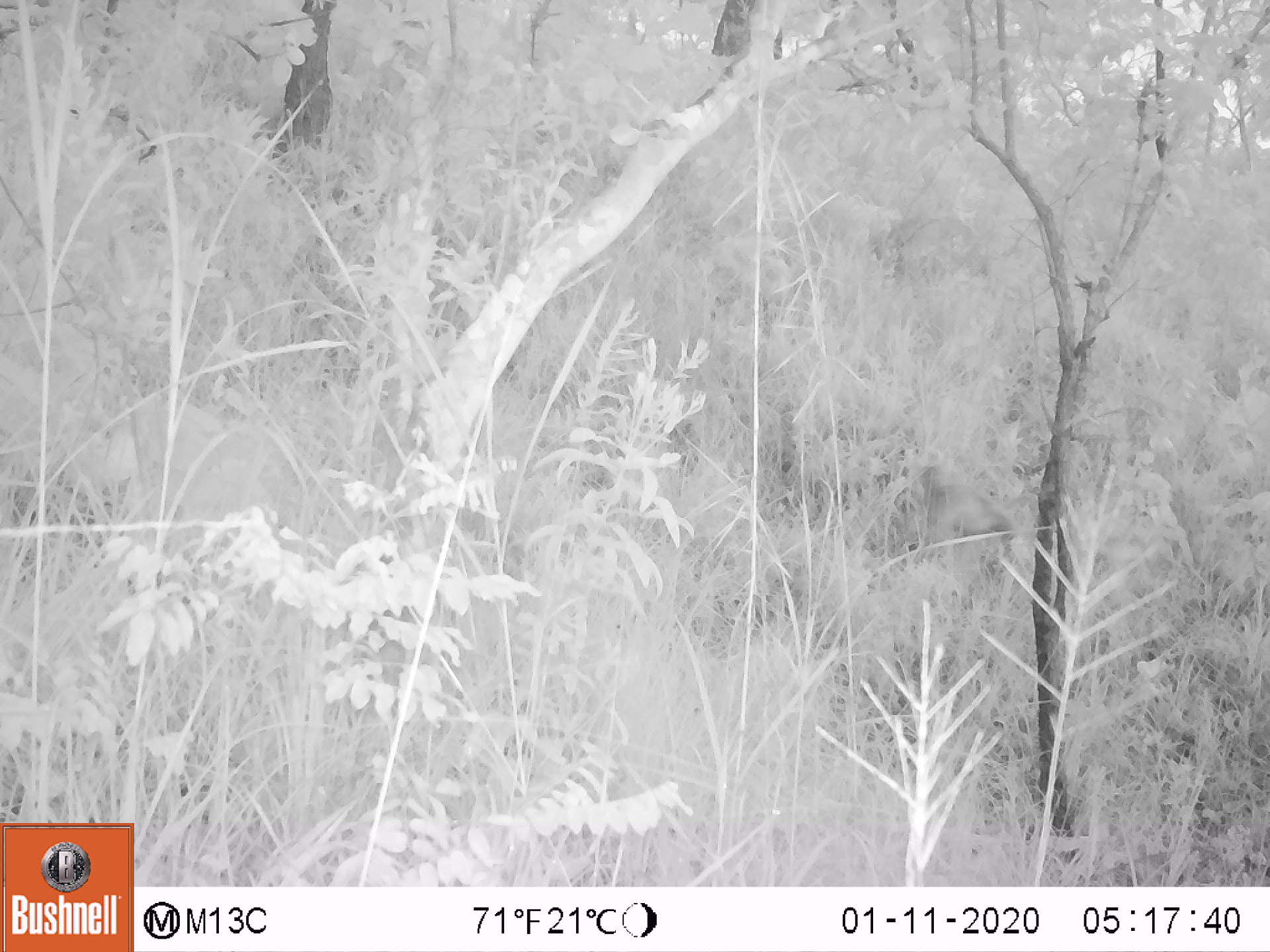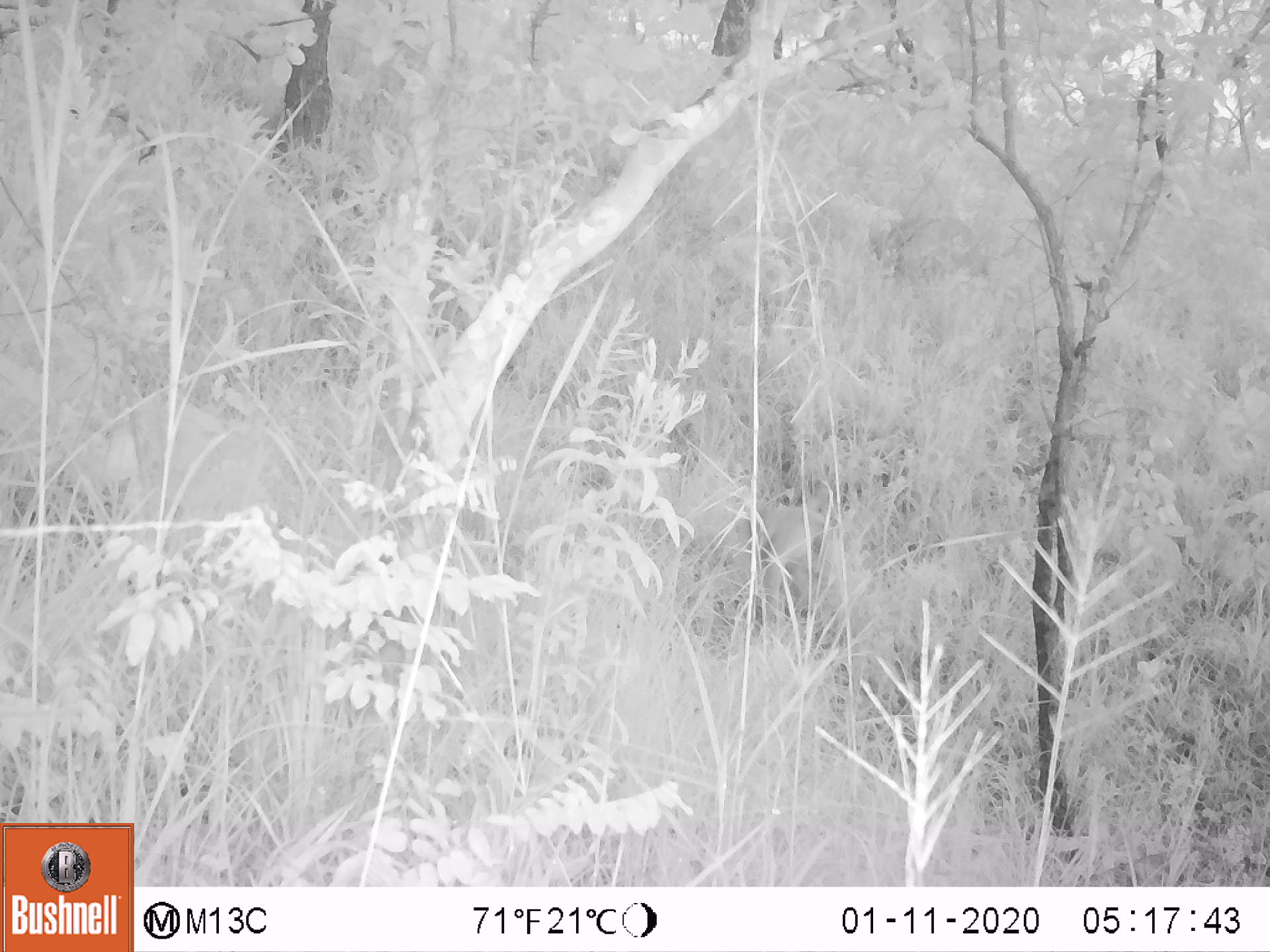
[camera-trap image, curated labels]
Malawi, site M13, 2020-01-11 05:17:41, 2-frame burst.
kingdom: Animalia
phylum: Chordata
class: Mammalia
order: Primates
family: Cercopithecidae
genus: Papio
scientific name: Papio cynocephalus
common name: yellow baboon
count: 1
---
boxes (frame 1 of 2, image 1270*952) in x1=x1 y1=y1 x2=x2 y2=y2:
yellow baboon: x1=918 y1=462 x2=1028 y2=575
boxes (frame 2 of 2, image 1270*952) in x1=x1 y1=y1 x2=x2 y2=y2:
yellow baboon: x1=722 y1=485 x2=850 y2=633